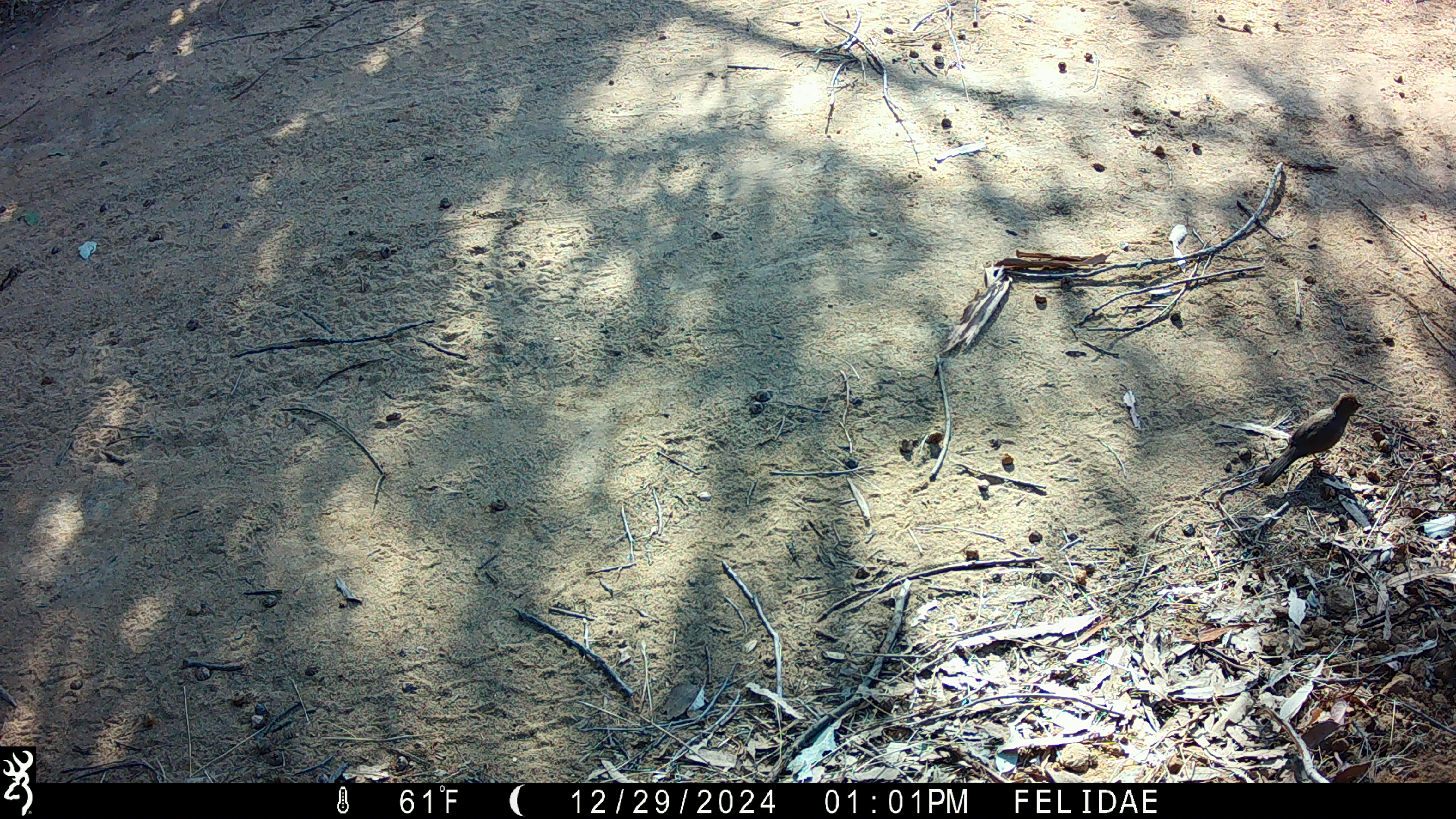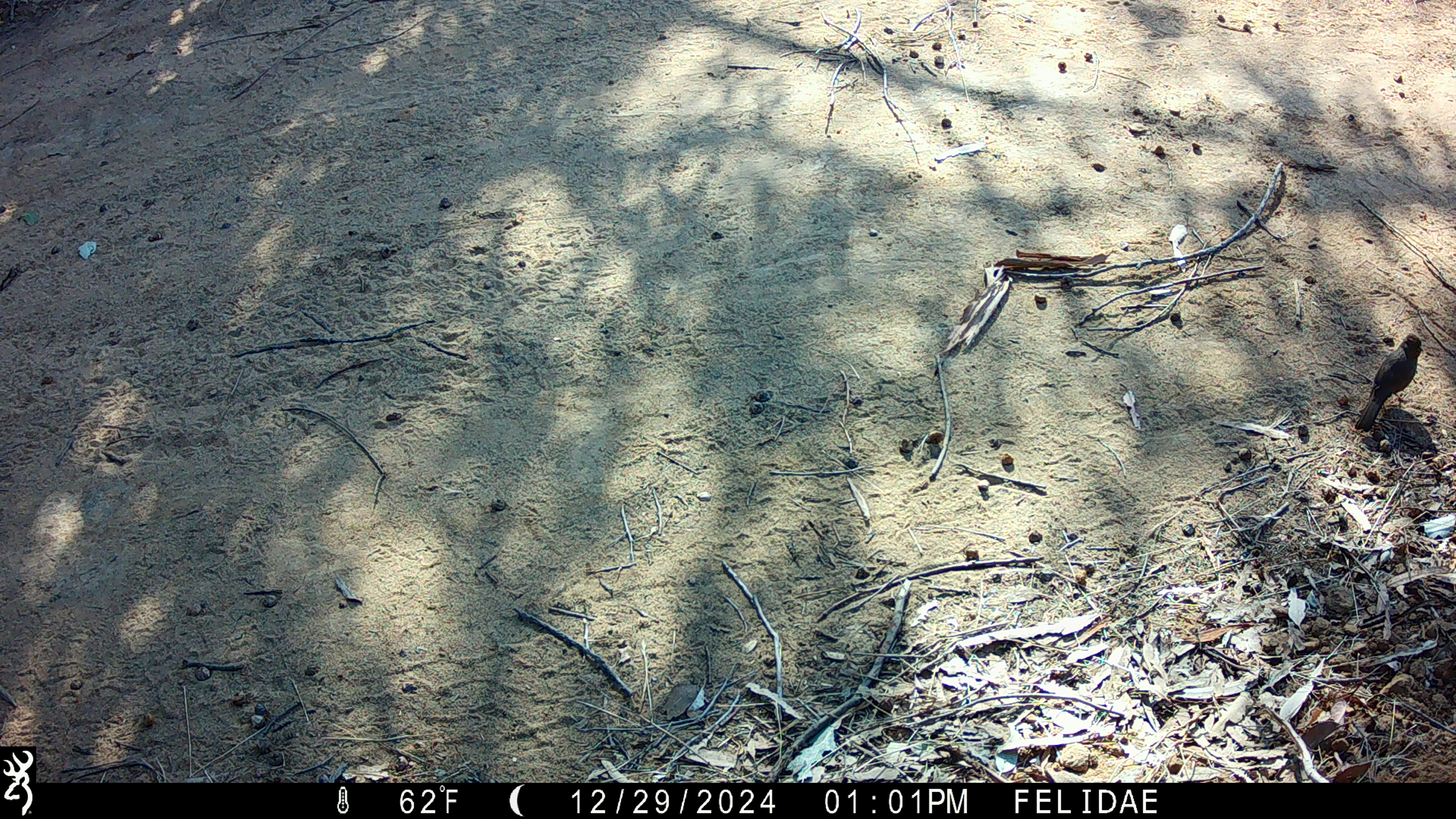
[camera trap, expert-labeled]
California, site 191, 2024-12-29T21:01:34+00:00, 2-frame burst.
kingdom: Animalia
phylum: Chordata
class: Aves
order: Passeriformes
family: Passerellidae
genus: Melozone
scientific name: Melozone crissalis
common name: california towhee